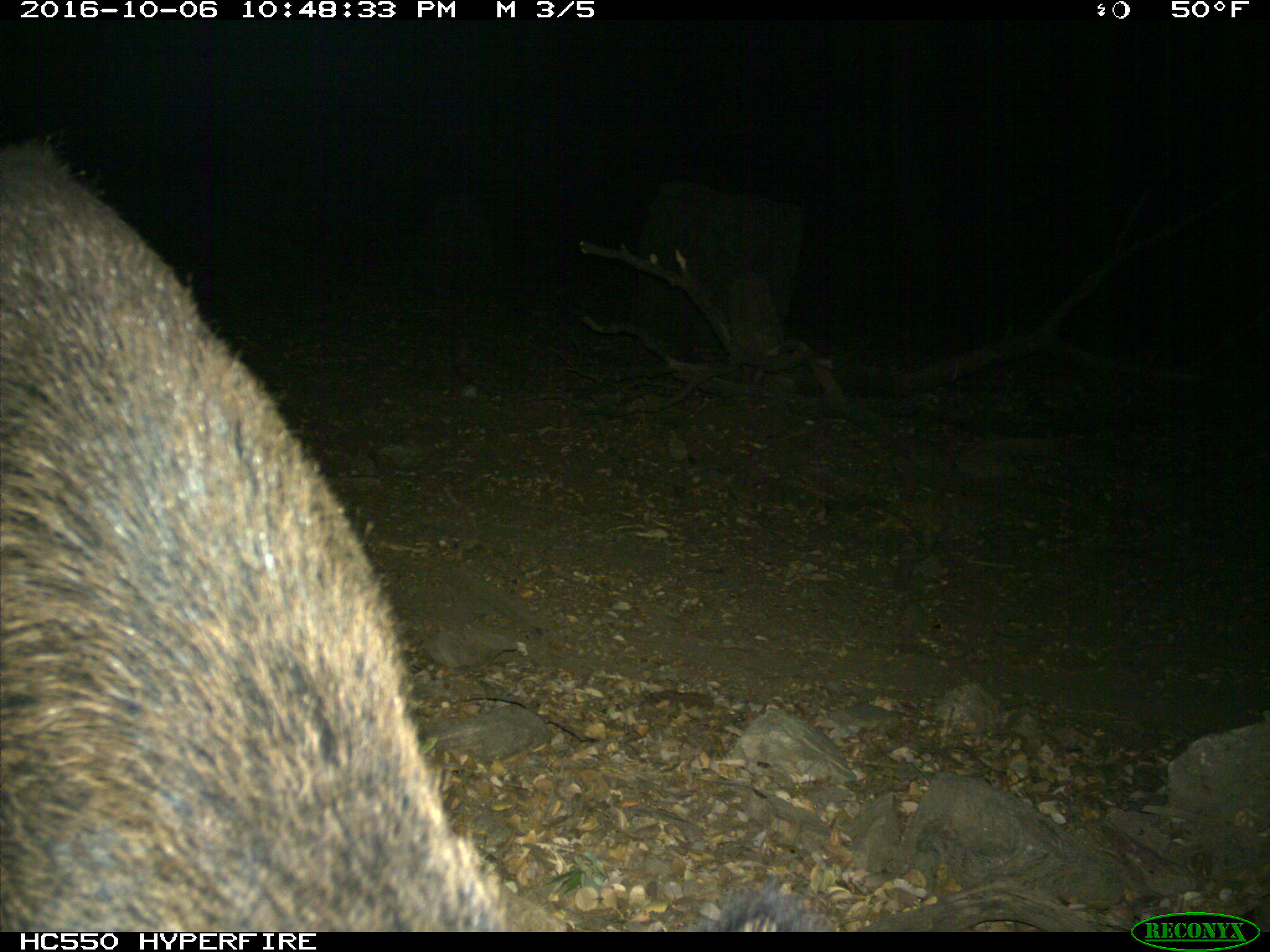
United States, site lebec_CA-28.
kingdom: Animalia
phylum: Chordata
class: Mammalia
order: Artiodactyla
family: Suidae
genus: Sus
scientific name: Sus scrofa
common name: wild boar